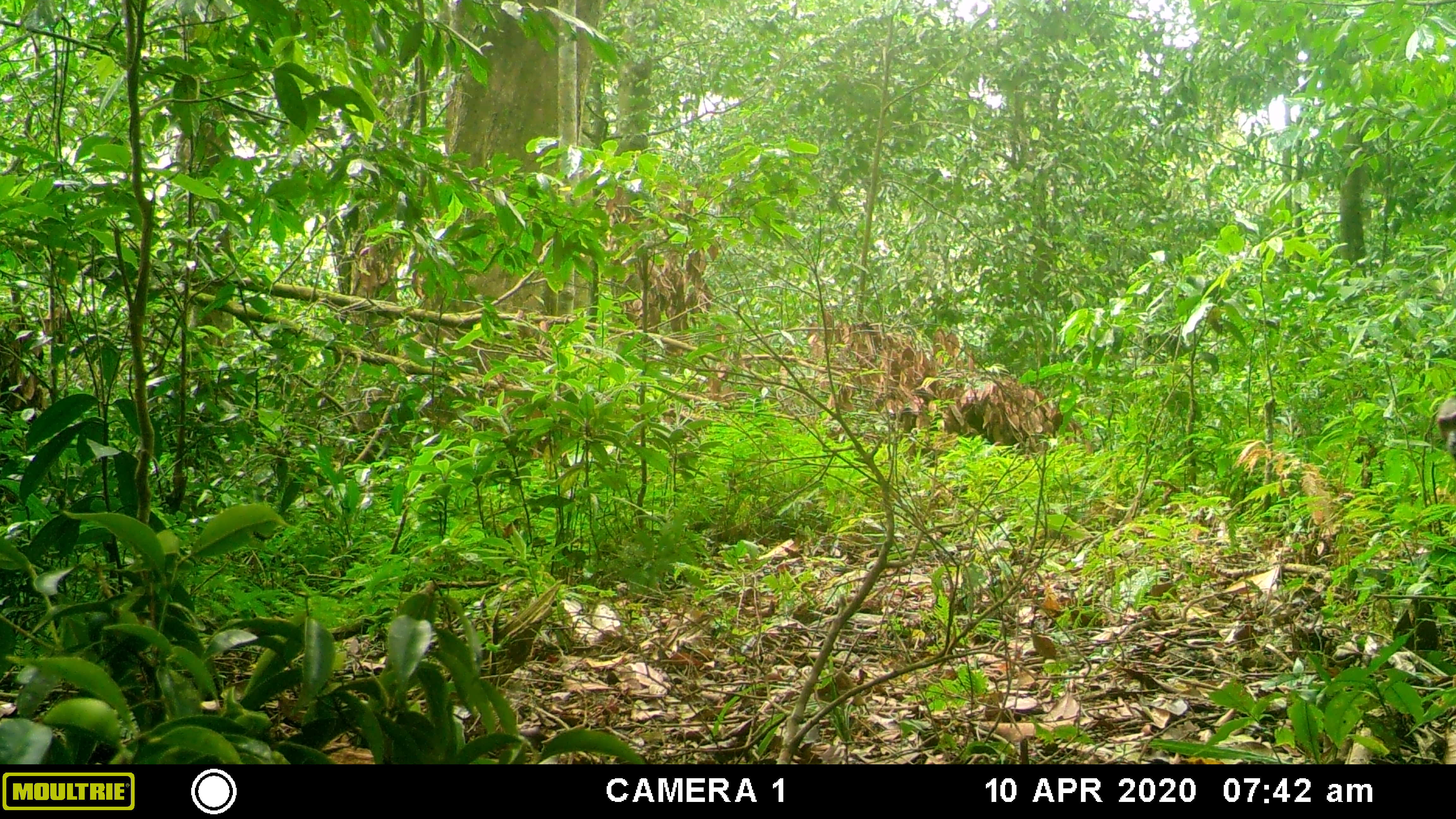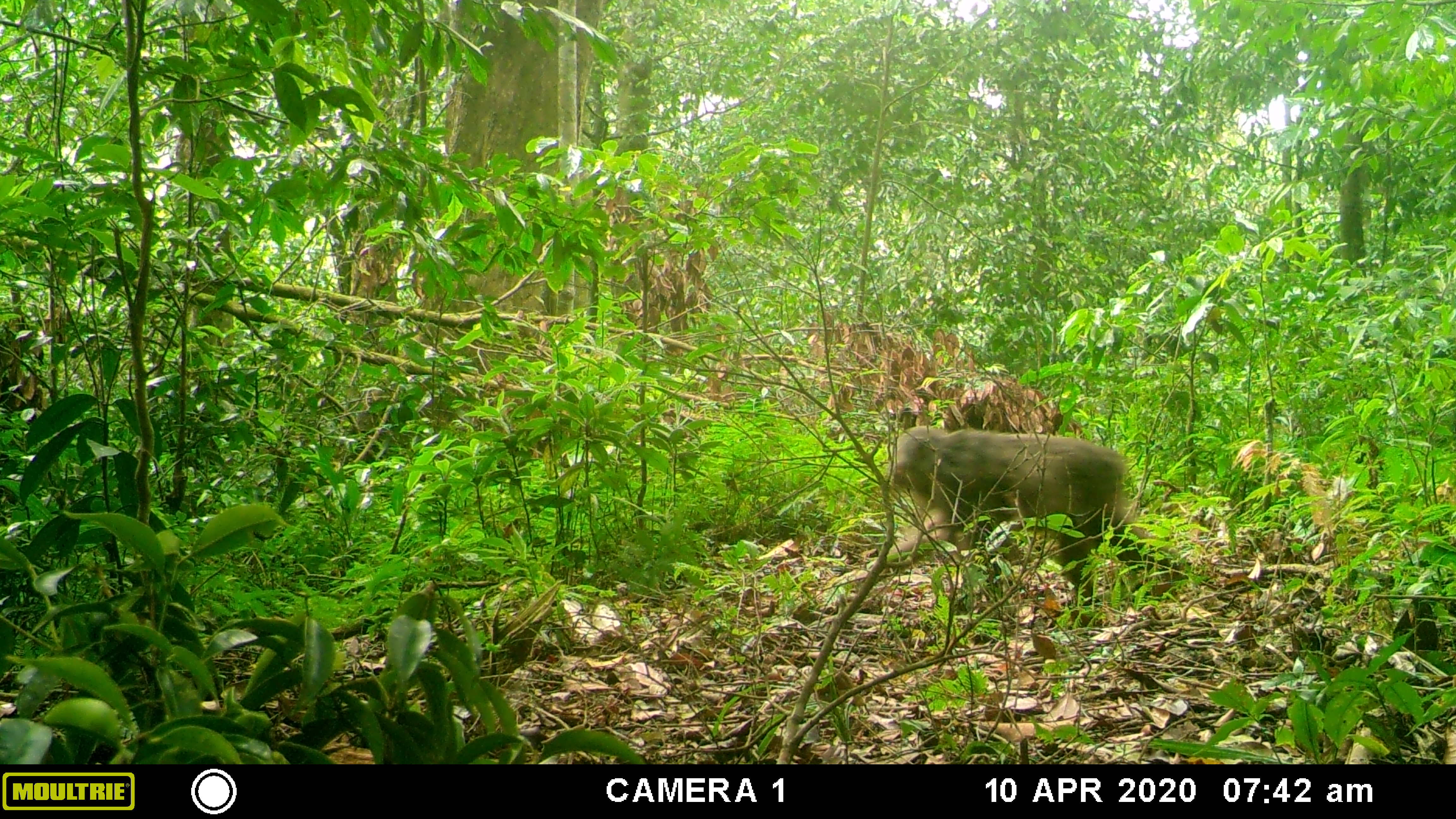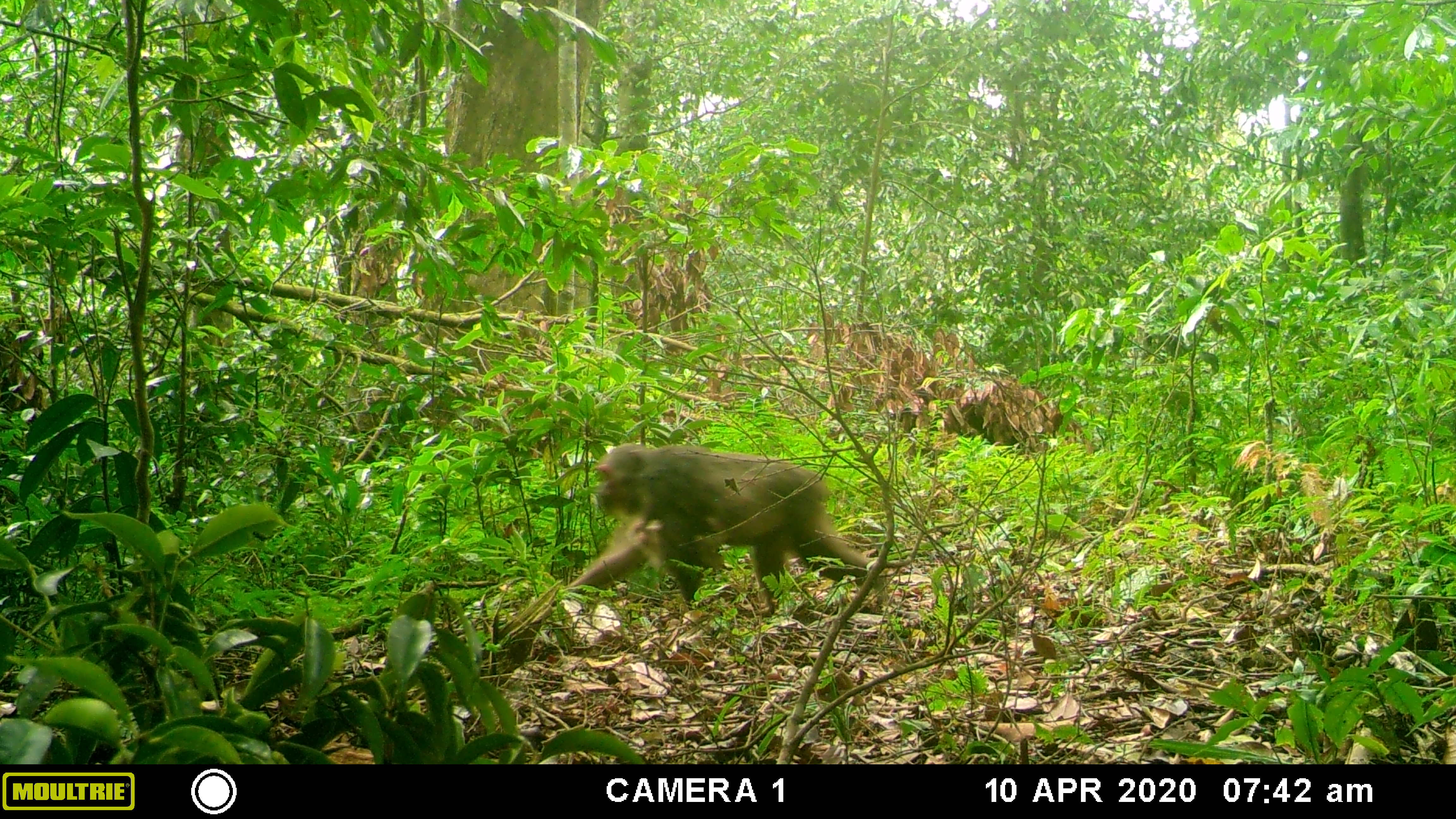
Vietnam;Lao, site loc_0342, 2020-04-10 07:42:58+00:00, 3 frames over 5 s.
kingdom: Animalia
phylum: Chordata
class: Mammalia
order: Primates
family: Cercopithecidae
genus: Macaca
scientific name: Macaca arctoides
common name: stump-tailed macaque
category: stump tailed macaque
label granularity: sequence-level